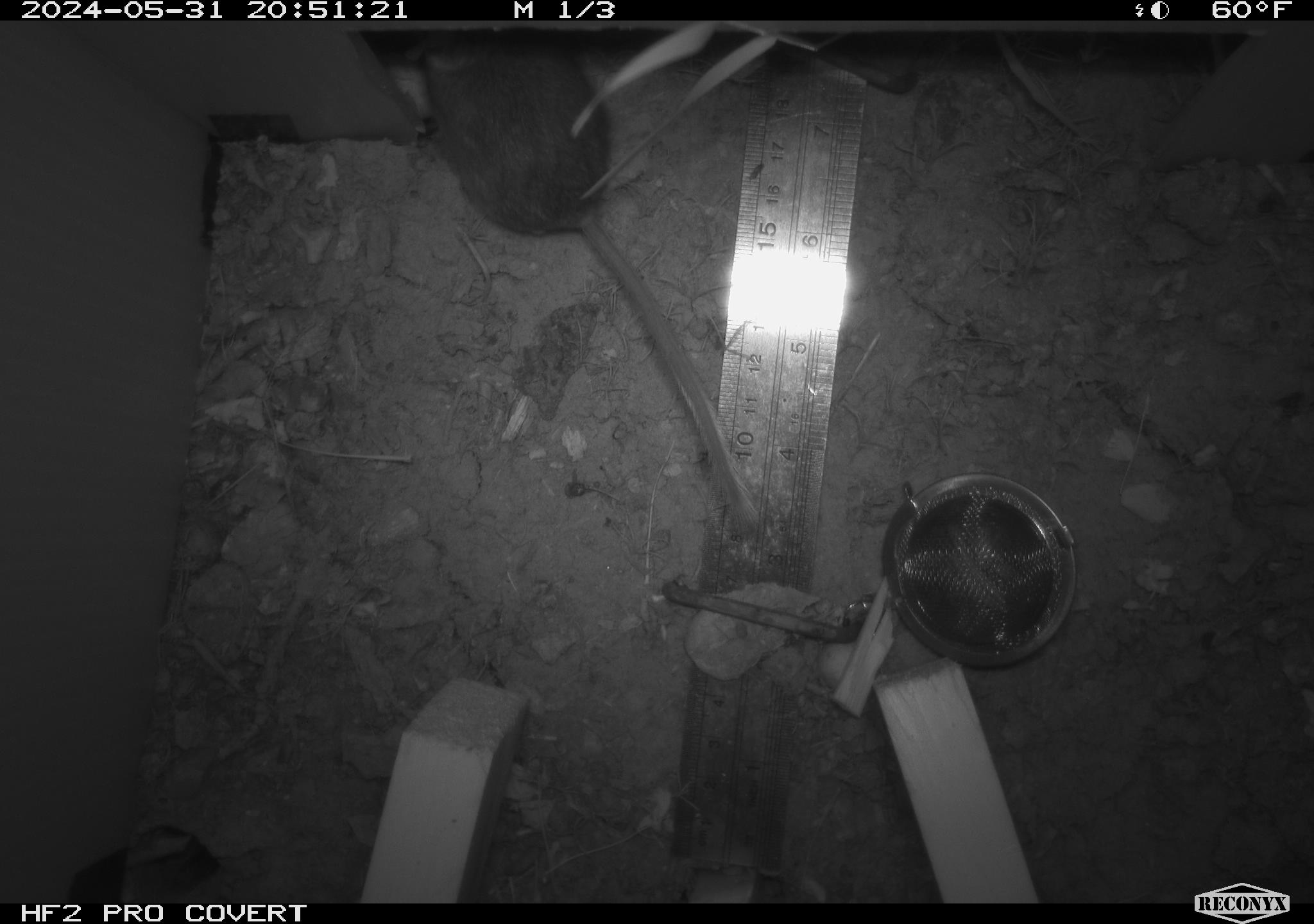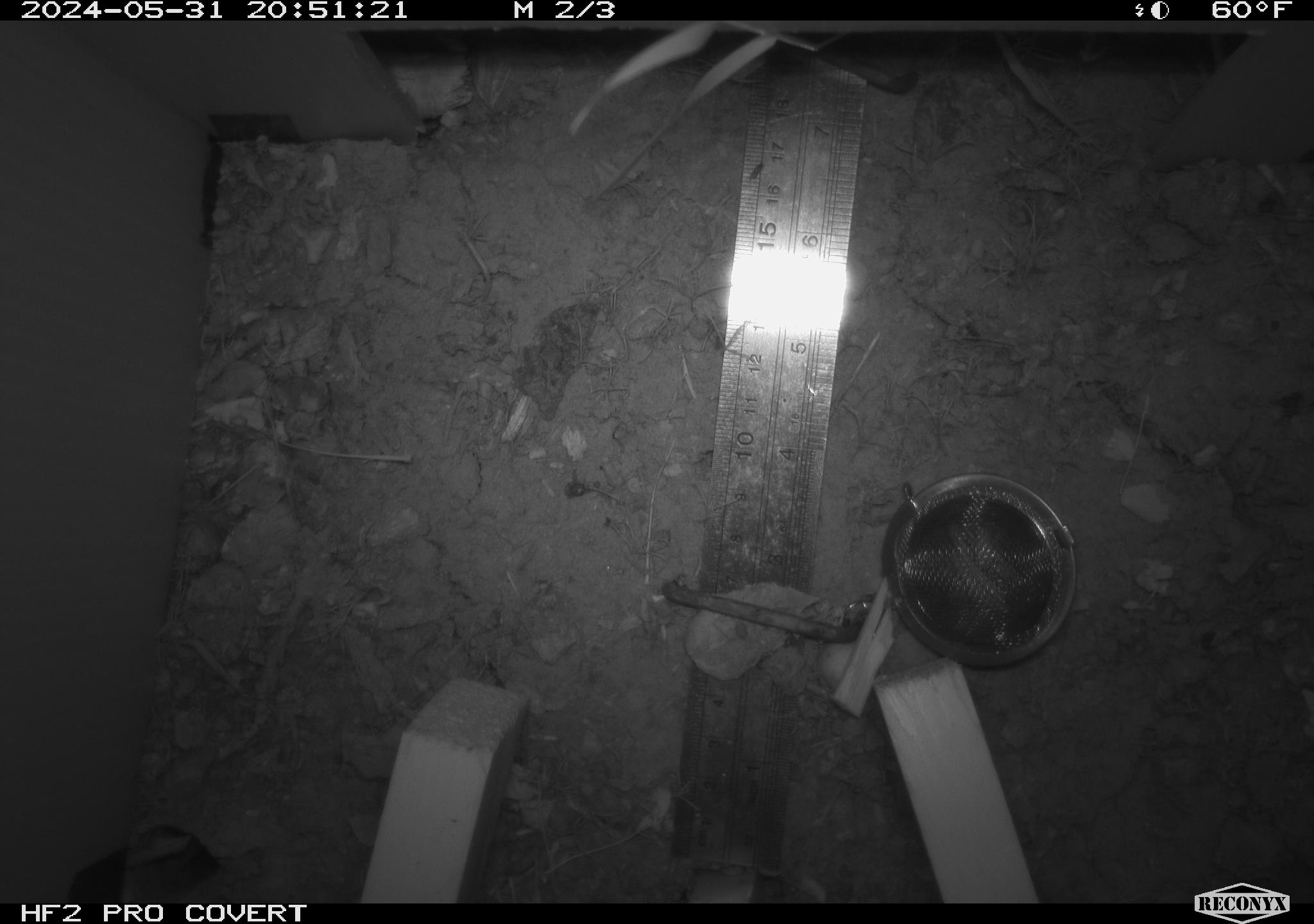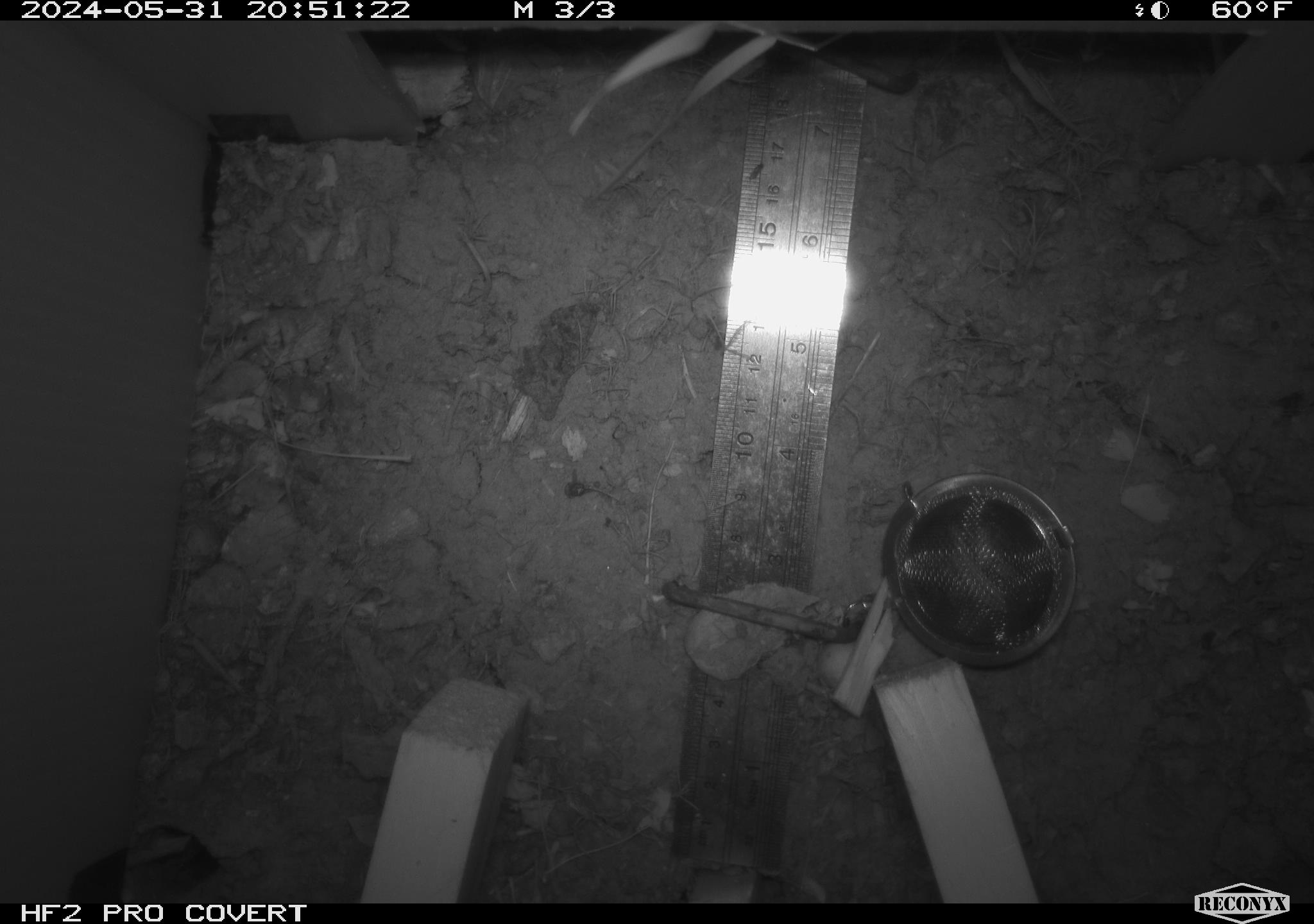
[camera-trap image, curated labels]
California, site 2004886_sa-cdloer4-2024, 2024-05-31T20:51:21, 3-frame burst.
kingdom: Animalia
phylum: Chordata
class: Mammalia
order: Rodentia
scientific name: Rodentia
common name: mouse species